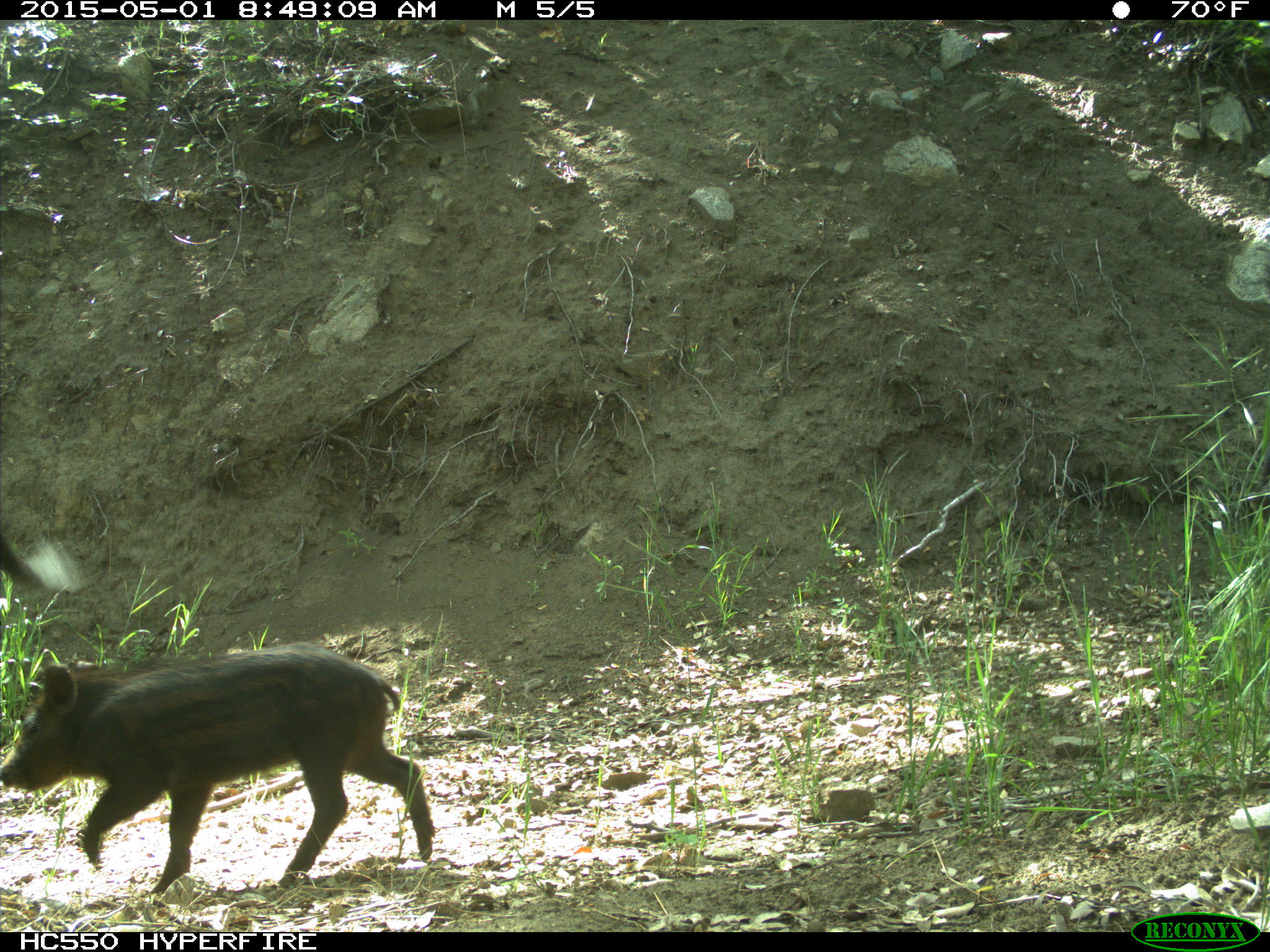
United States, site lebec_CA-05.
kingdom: Animalia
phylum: Chordata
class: Mammalia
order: Artiodactyla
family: Suidae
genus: Sus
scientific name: Sus scrofa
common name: wild boar